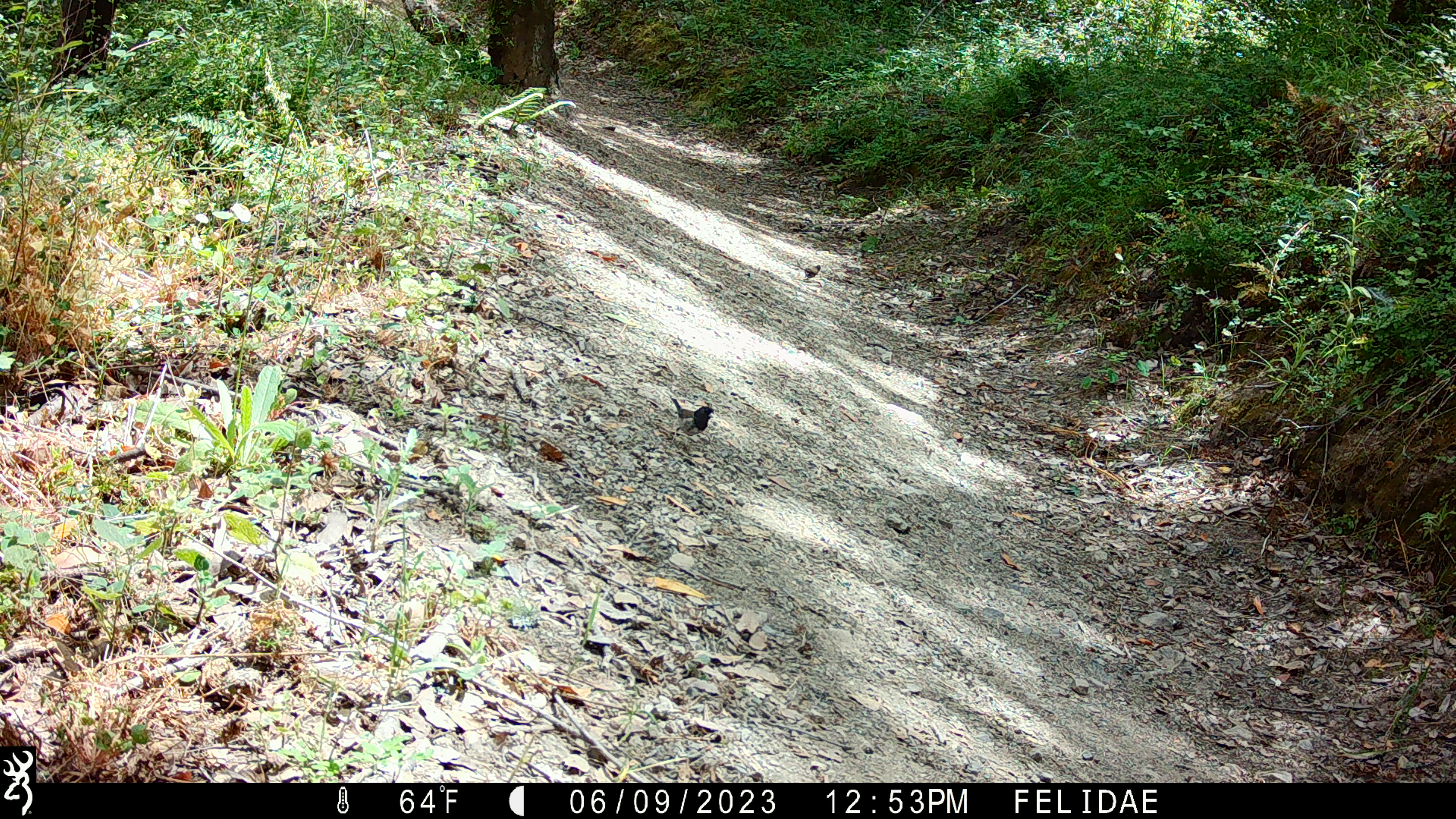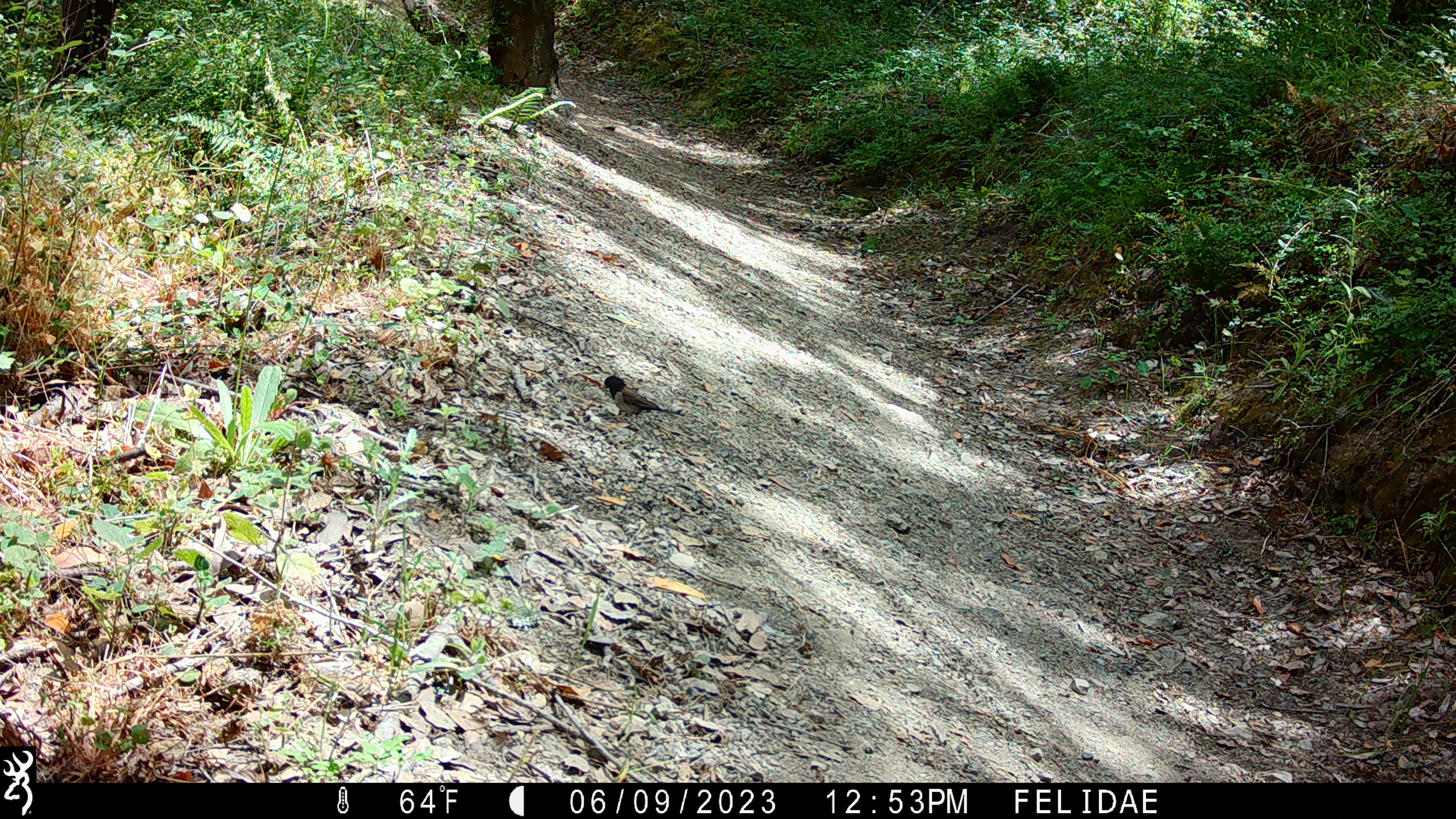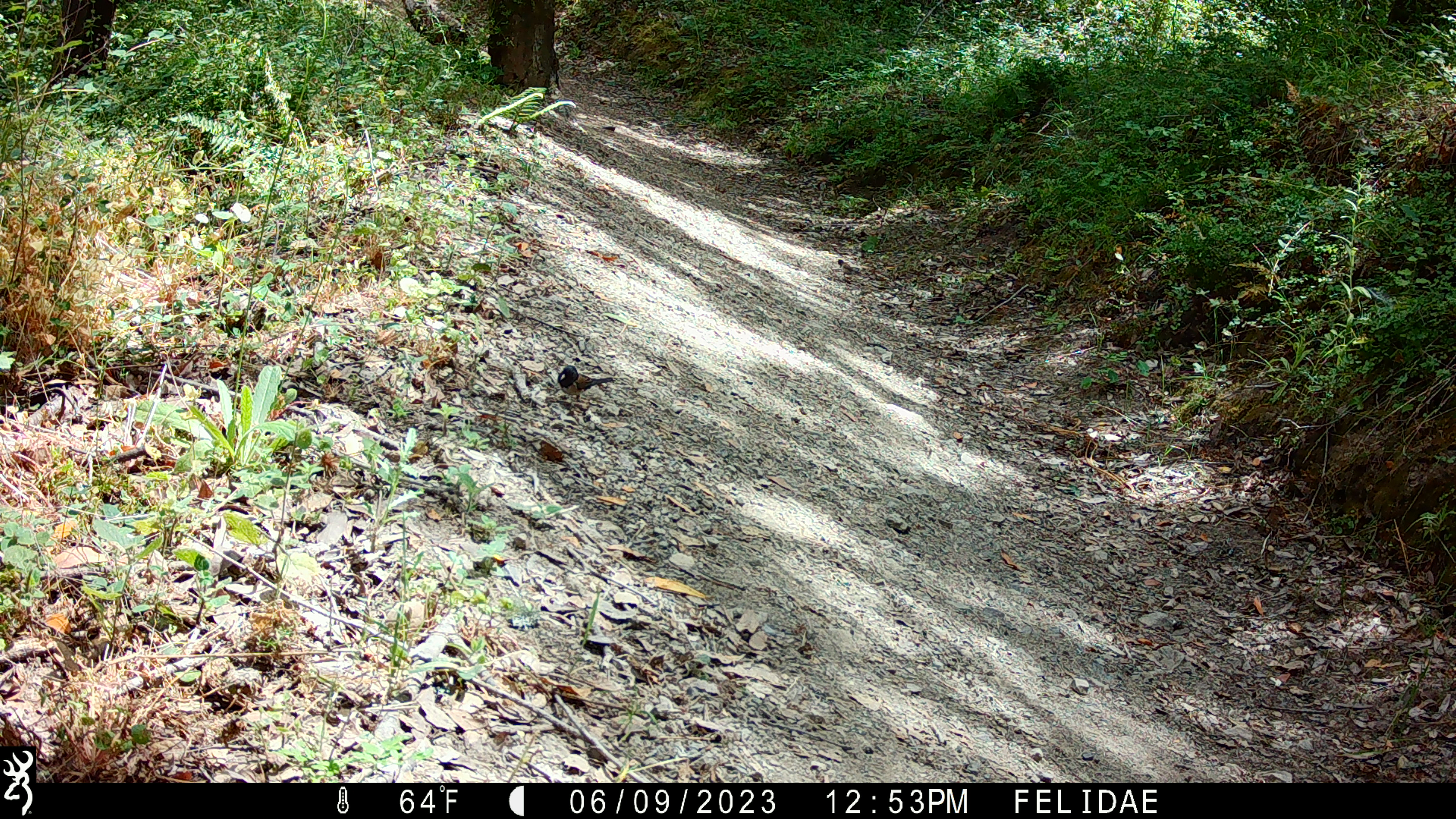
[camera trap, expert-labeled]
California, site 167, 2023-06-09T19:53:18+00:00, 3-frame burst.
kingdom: Animalia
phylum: Chordata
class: Aves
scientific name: Aves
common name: bird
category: unknown bird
Unknown bird (bird) (Aves).